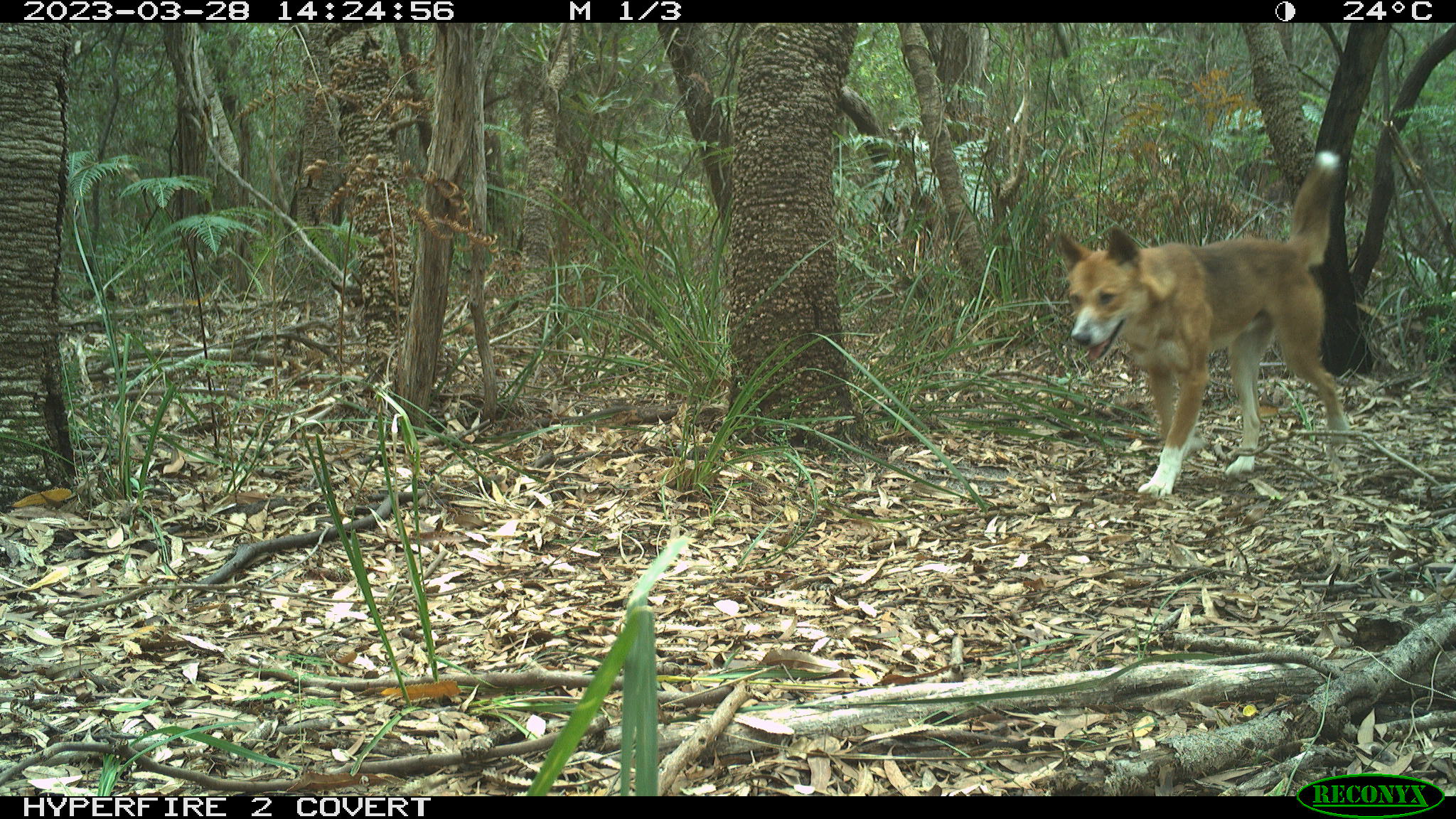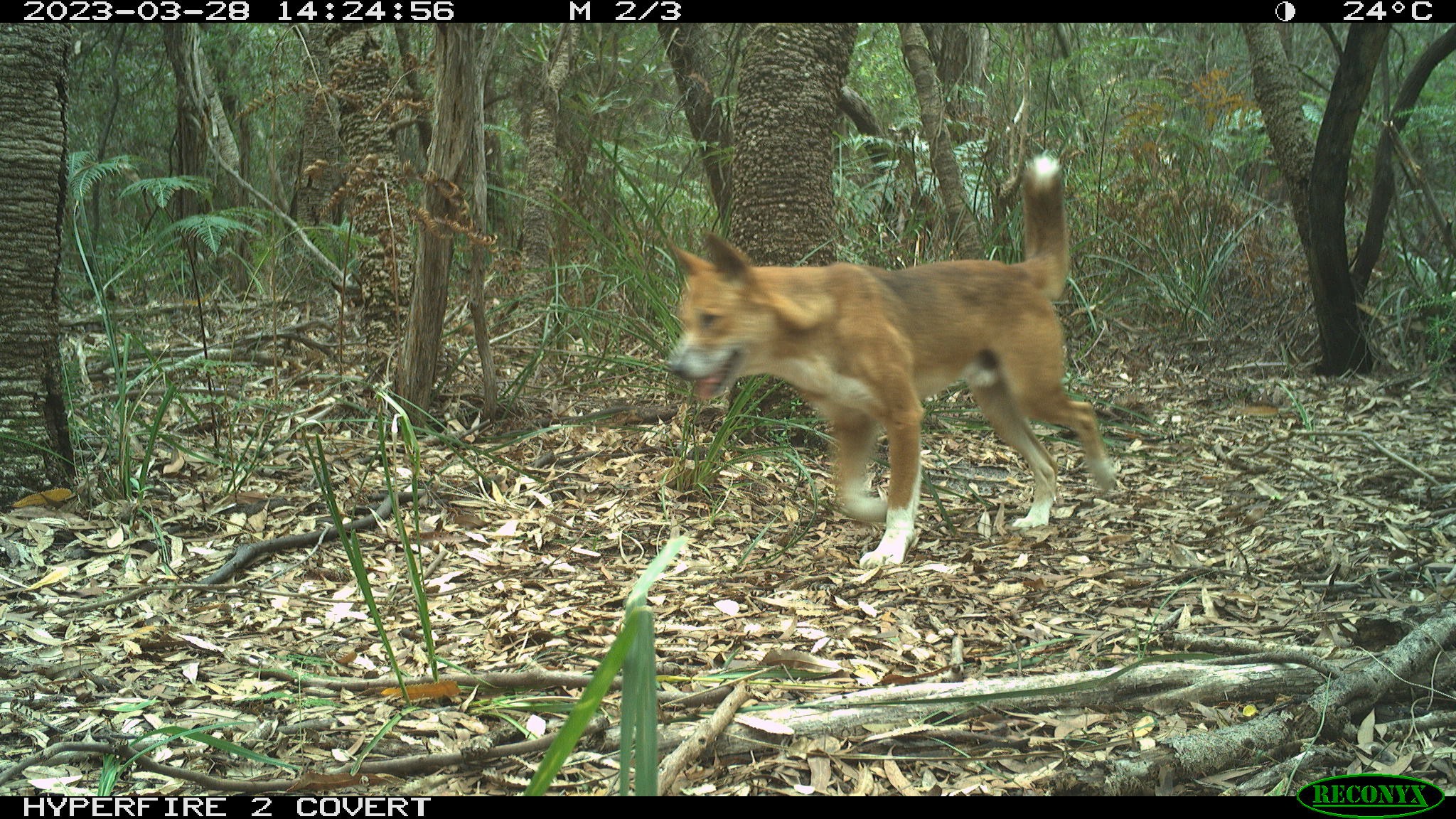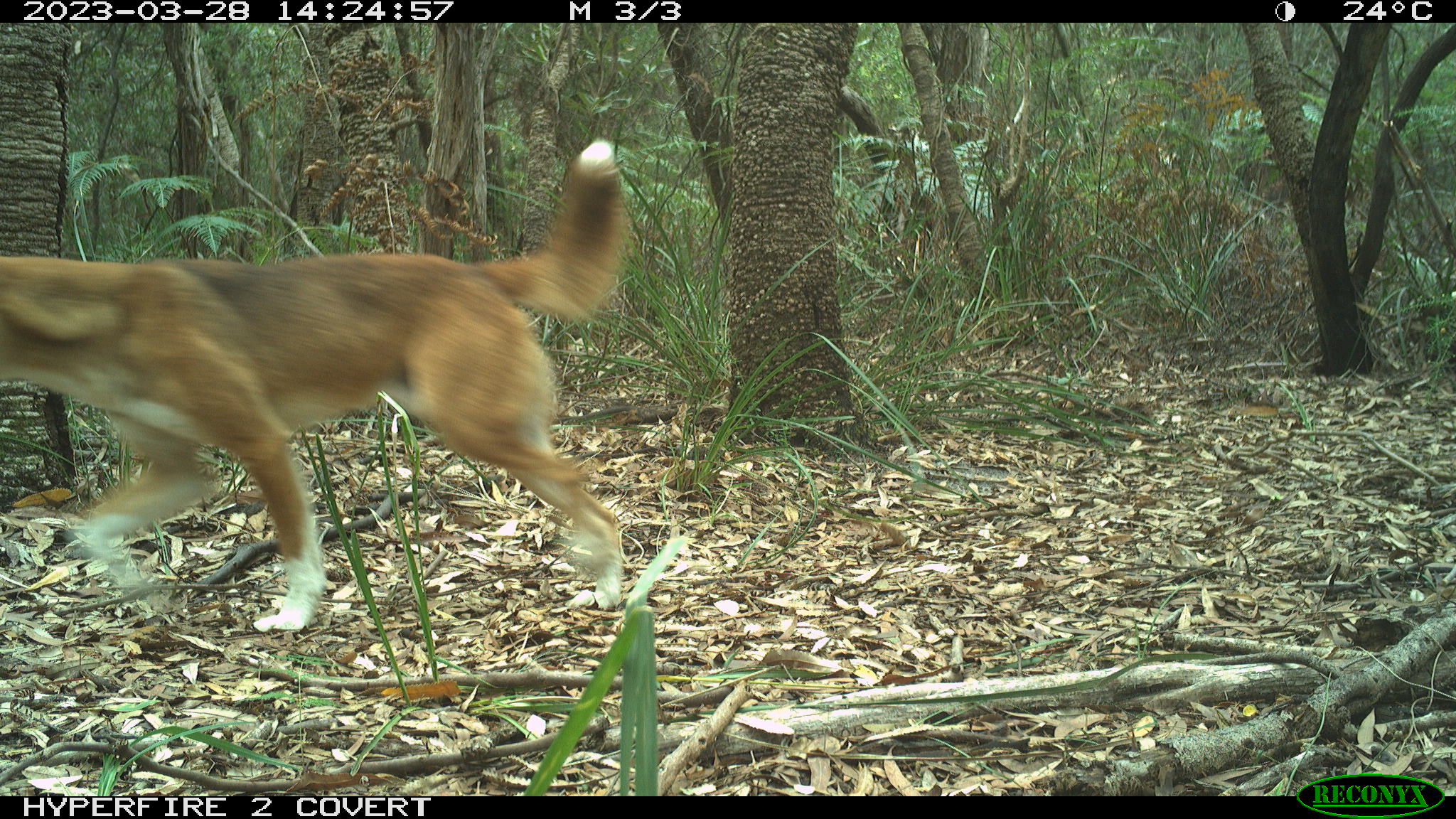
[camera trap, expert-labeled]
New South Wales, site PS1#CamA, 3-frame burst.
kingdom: Animalia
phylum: Chordata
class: Mammalia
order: Carnivora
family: Canidae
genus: Canis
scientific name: Canis familiaris dingo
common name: dingo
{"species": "dingo (Canis familiaris dingo)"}